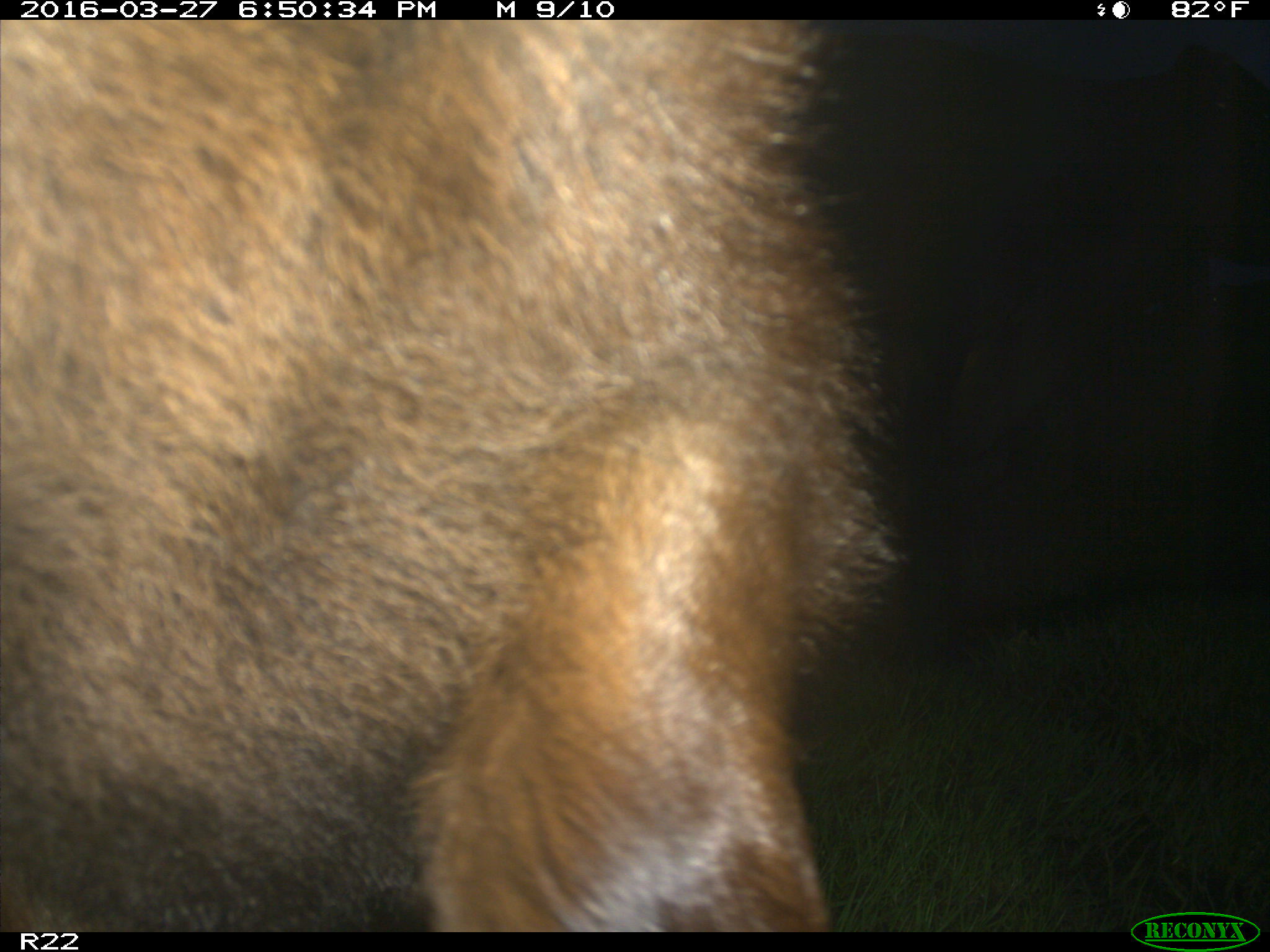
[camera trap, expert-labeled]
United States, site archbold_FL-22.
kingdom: Animalia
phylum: Chordata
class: Mammalia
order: Artiodactyla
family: Bovidae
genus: Bos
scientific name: Bos taurus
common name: domestic cow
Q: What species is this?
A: Bos taurus (domestic cow).